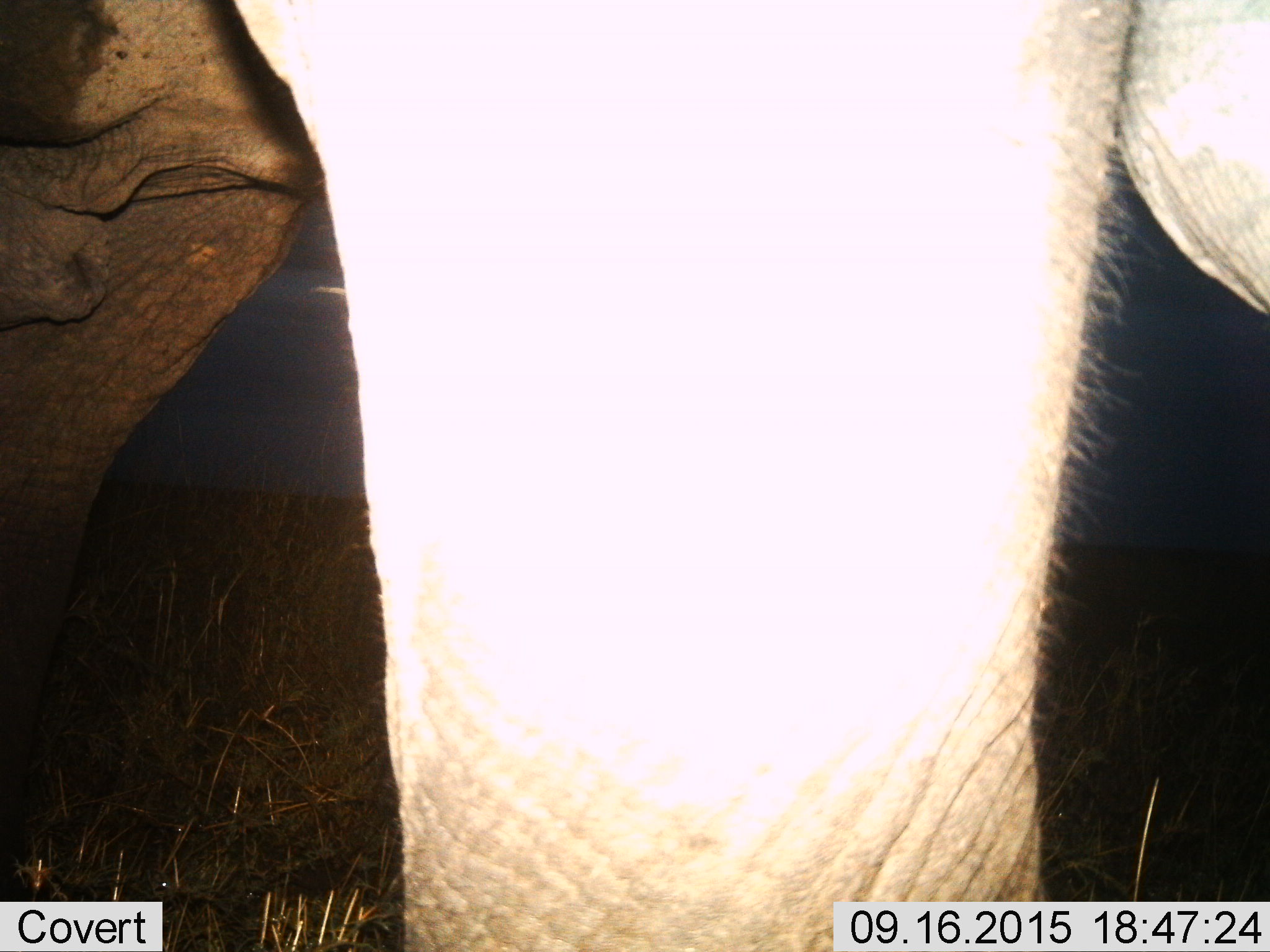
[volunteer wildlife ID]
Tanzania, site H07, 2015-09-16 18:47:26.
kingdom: Animalia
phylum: Chordata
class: Mammalia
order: Proboscidea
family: Elephantidae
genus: Loxodonta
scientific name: Loxodonta africana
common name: african bush elephant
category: elephant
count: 1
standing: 70%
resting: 0%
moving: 30%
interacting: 0%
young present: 0%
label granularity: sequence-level